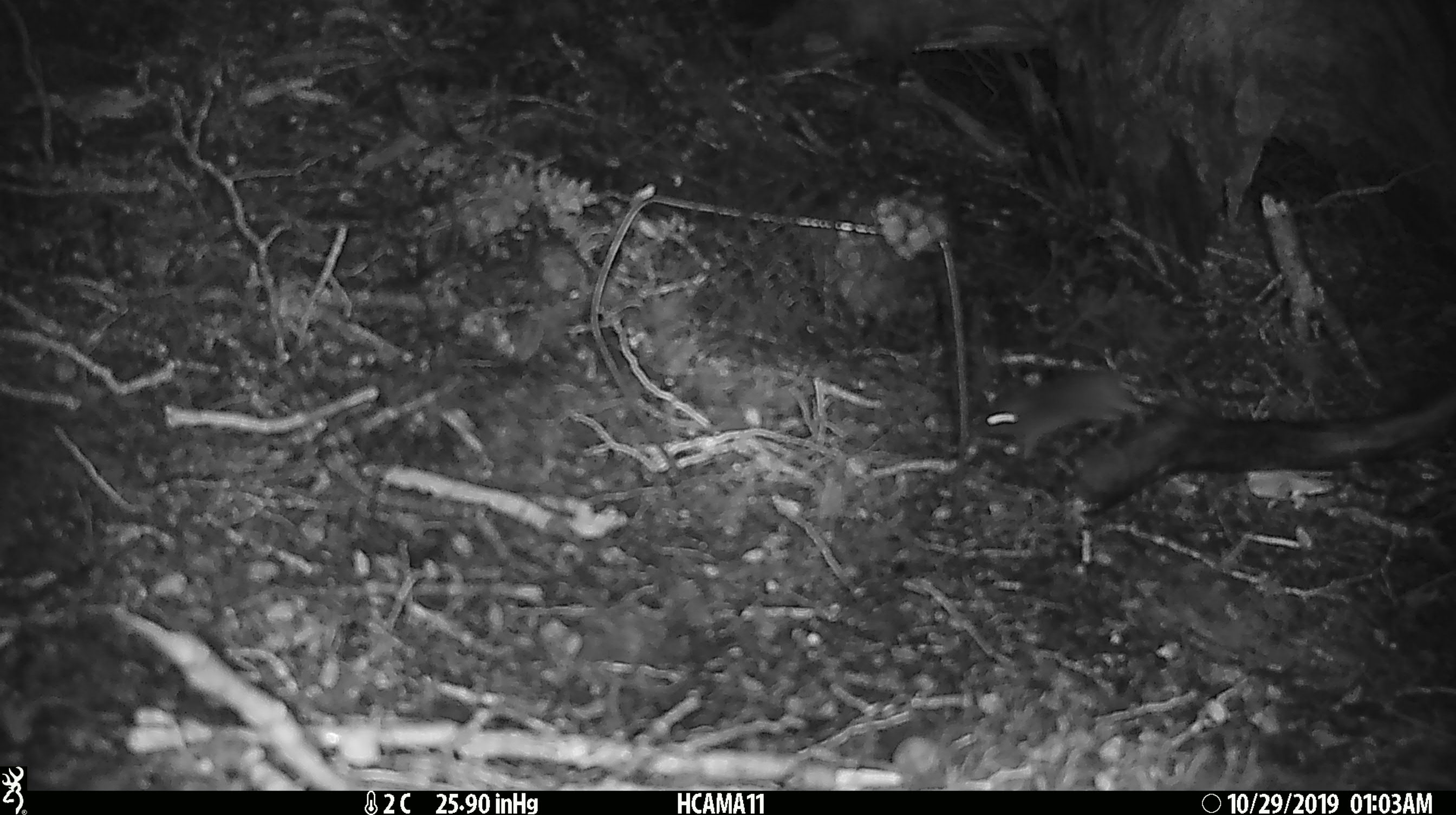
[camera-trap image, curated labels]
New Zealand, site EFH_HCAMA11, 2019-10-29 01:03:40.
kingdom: Animalia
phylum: Chordata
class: Mammalia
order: Rodentia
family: Muridae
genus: Mus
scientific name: Mus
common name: mouse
Mouse (Mus).